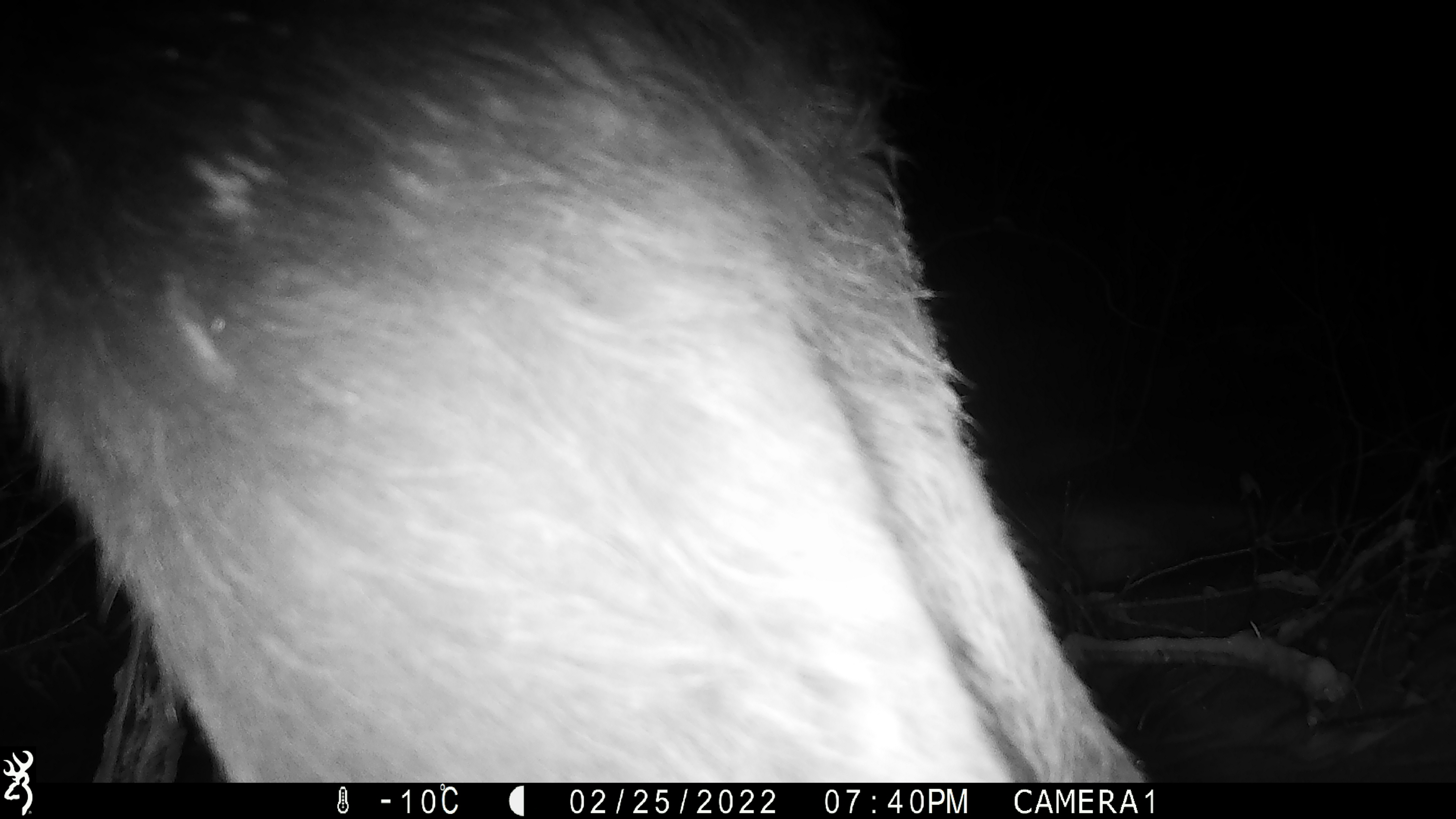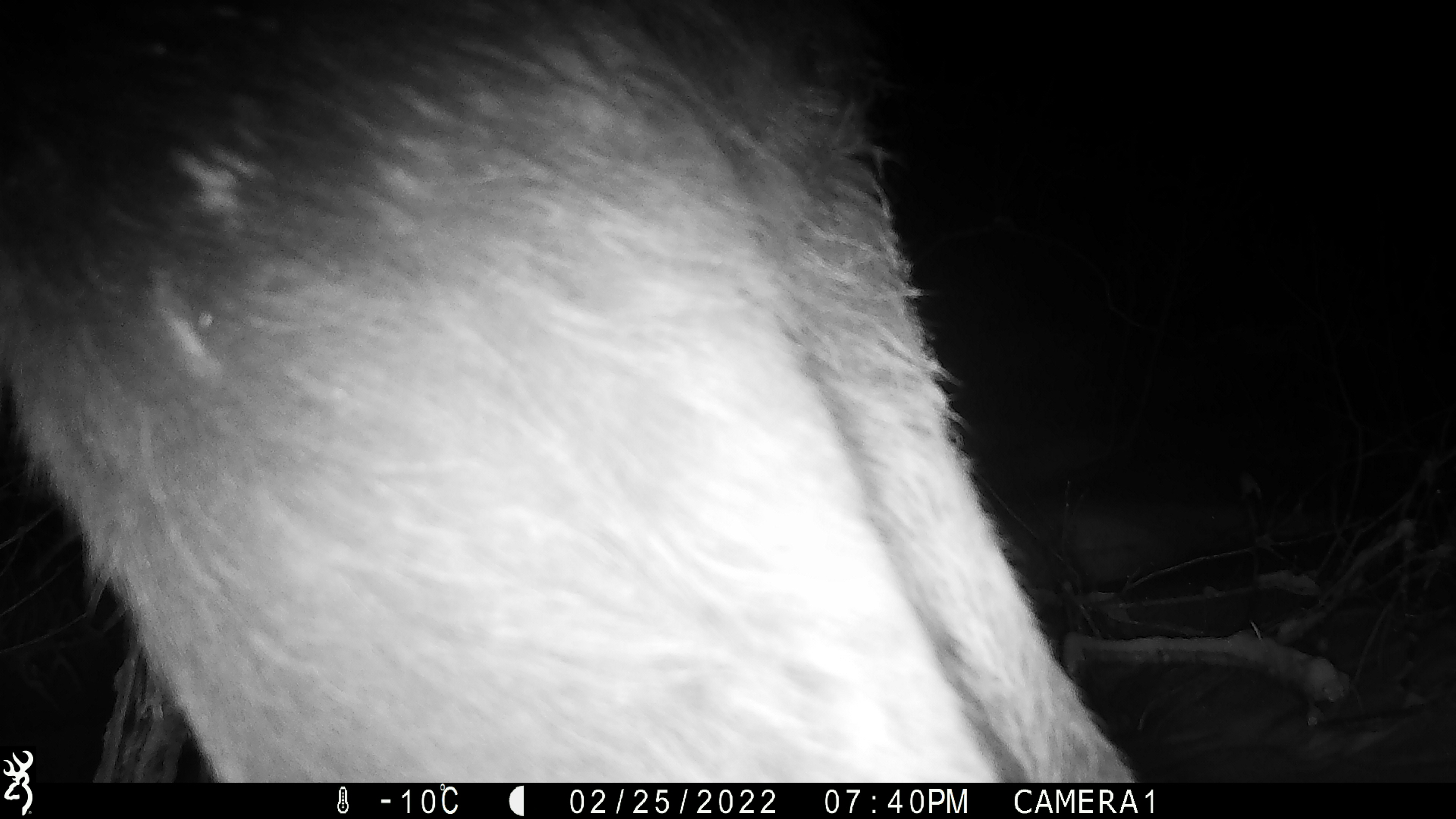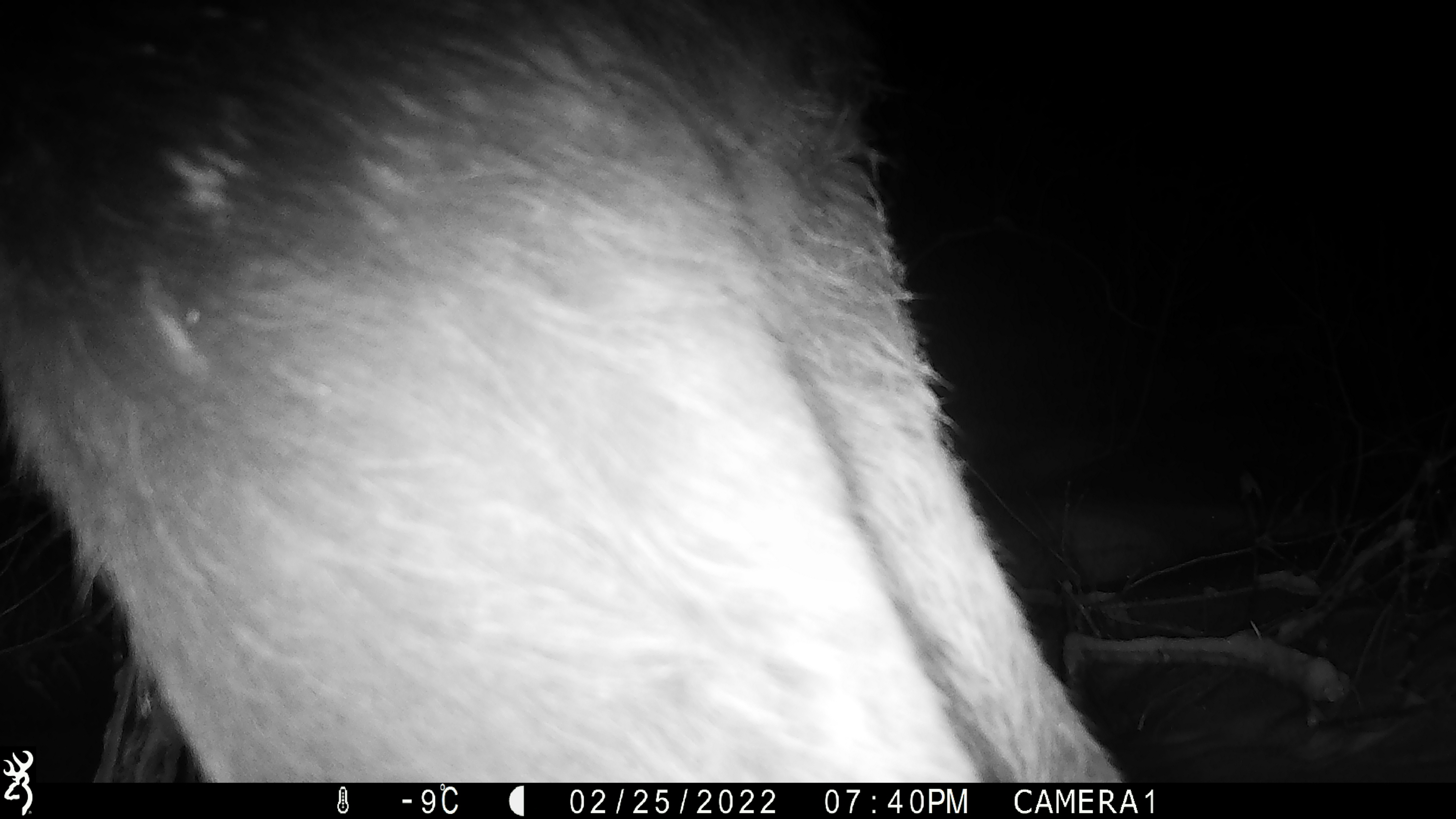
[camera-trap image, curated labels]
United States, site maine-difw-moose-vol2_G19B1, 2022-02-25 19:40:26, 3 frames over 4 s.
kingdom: Animalia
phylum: Chordata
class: Mammalia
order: Artiodactyla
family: Cervidae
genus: Alces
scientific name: Alces alces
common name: moose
Moose (Alces alces).